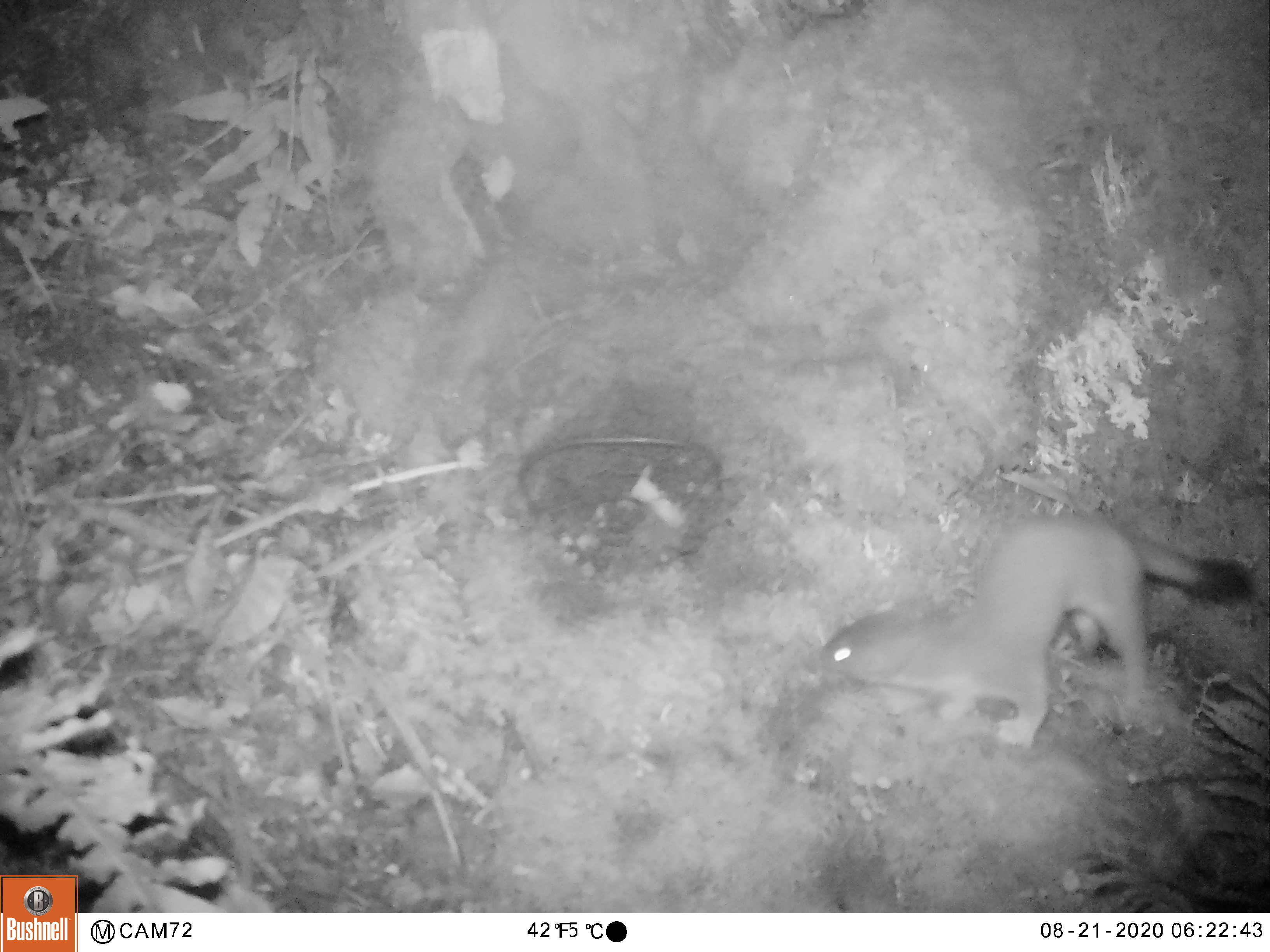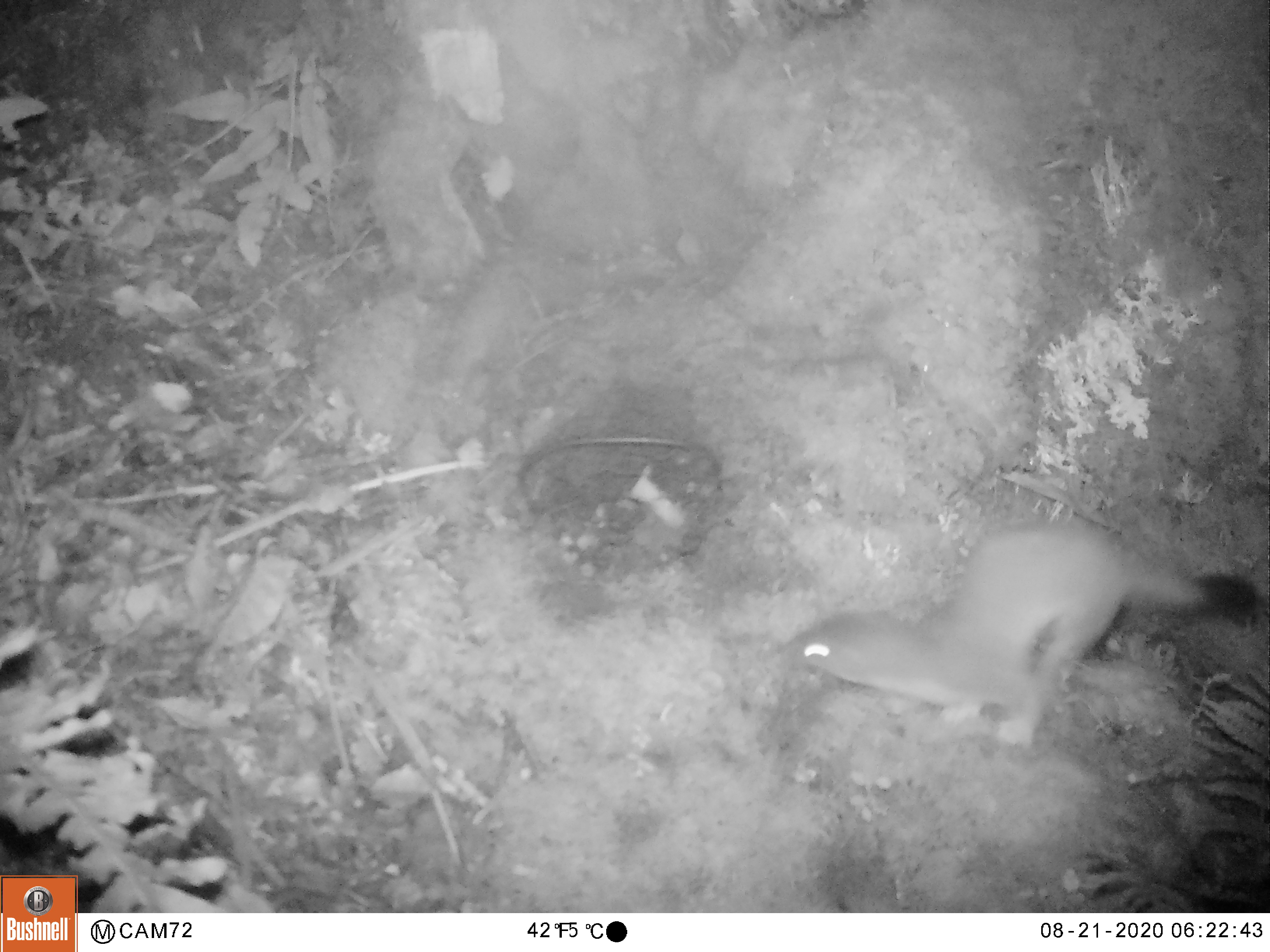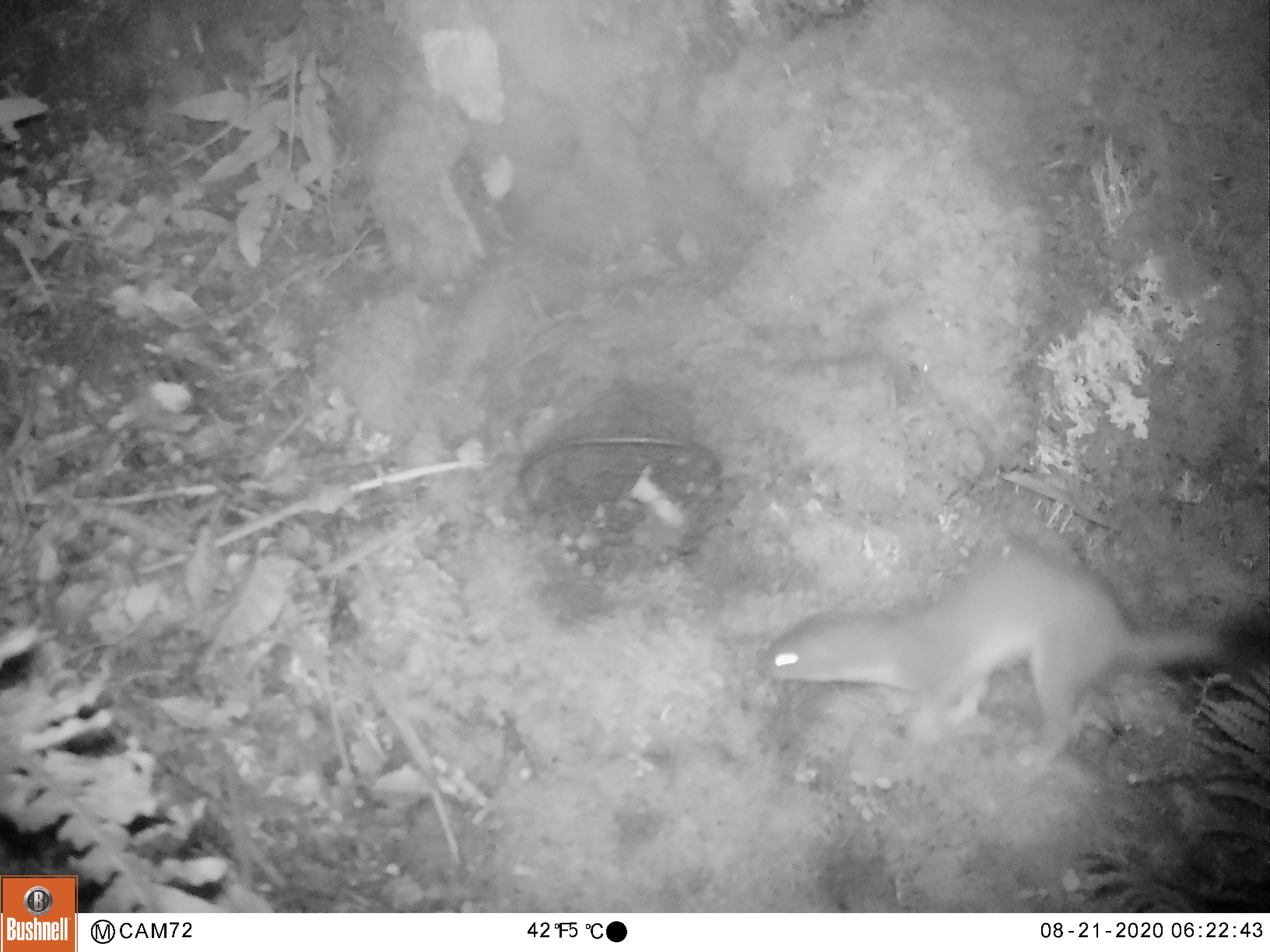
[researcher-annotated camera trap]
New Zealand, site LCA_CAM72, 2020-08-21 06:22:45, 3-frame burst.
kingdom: Animalia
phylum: Chordata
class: Mammalia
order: Carnivora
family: Mustelidae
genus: Mustela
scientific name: Mustela erminea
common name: stoat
Stoat (Mustela erminea).